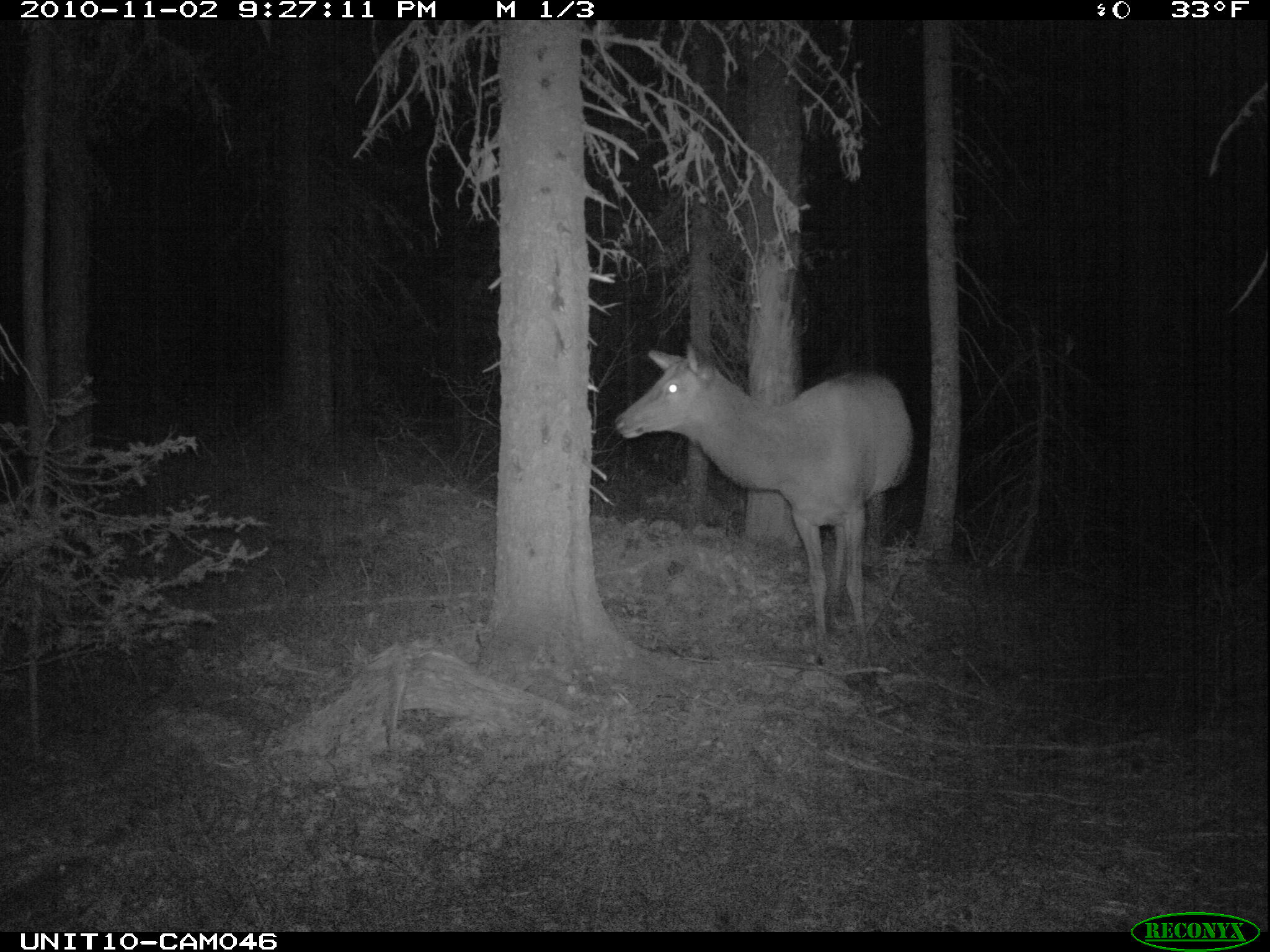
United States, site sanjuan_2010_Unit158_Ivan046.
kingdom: Animalia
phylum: Chordata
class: Mammalia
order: Artiodactyla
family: Cervidae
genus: Cervus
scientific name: Cervus elaphus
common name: red deer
Cervus elaphus (red deer).